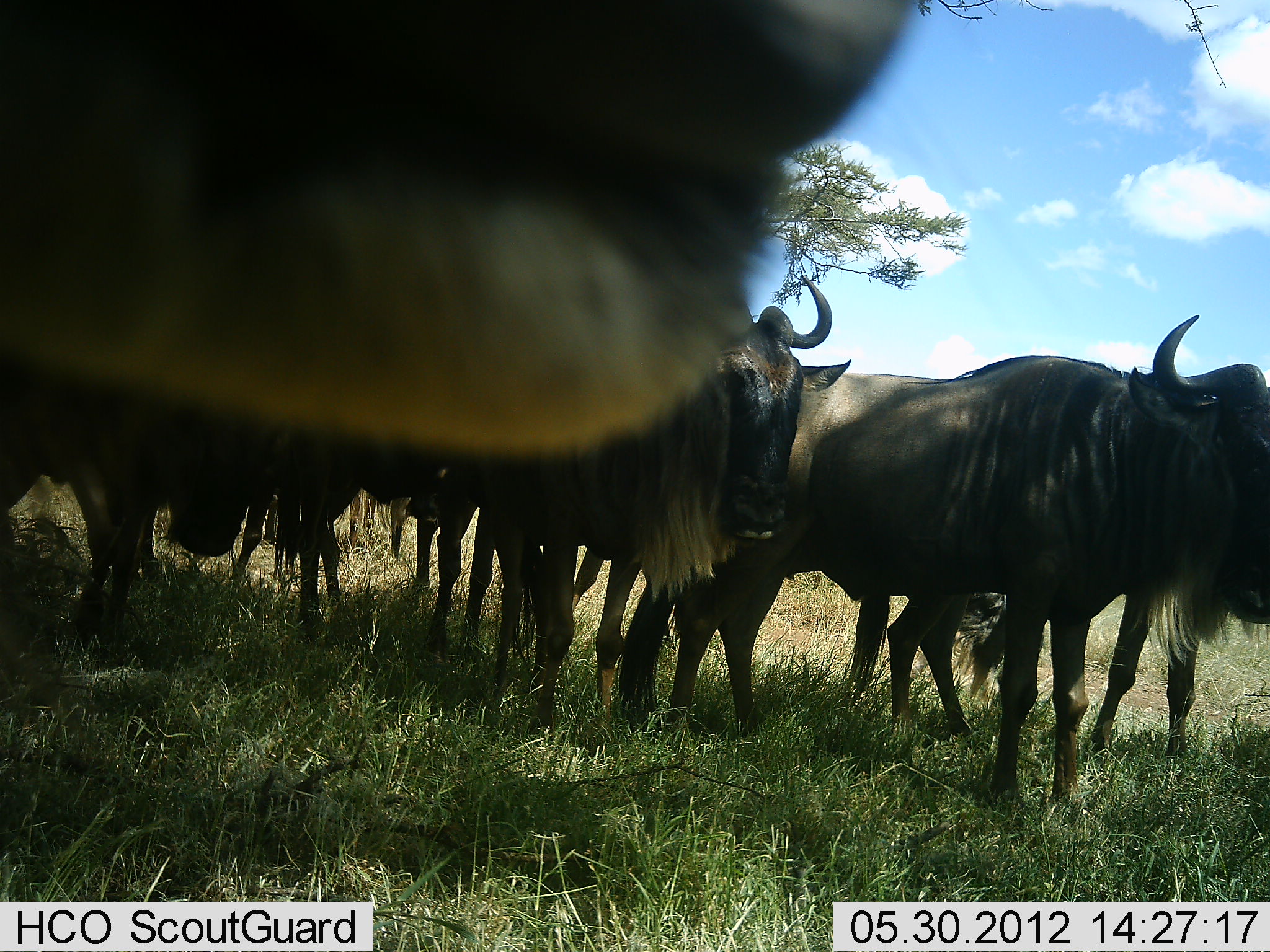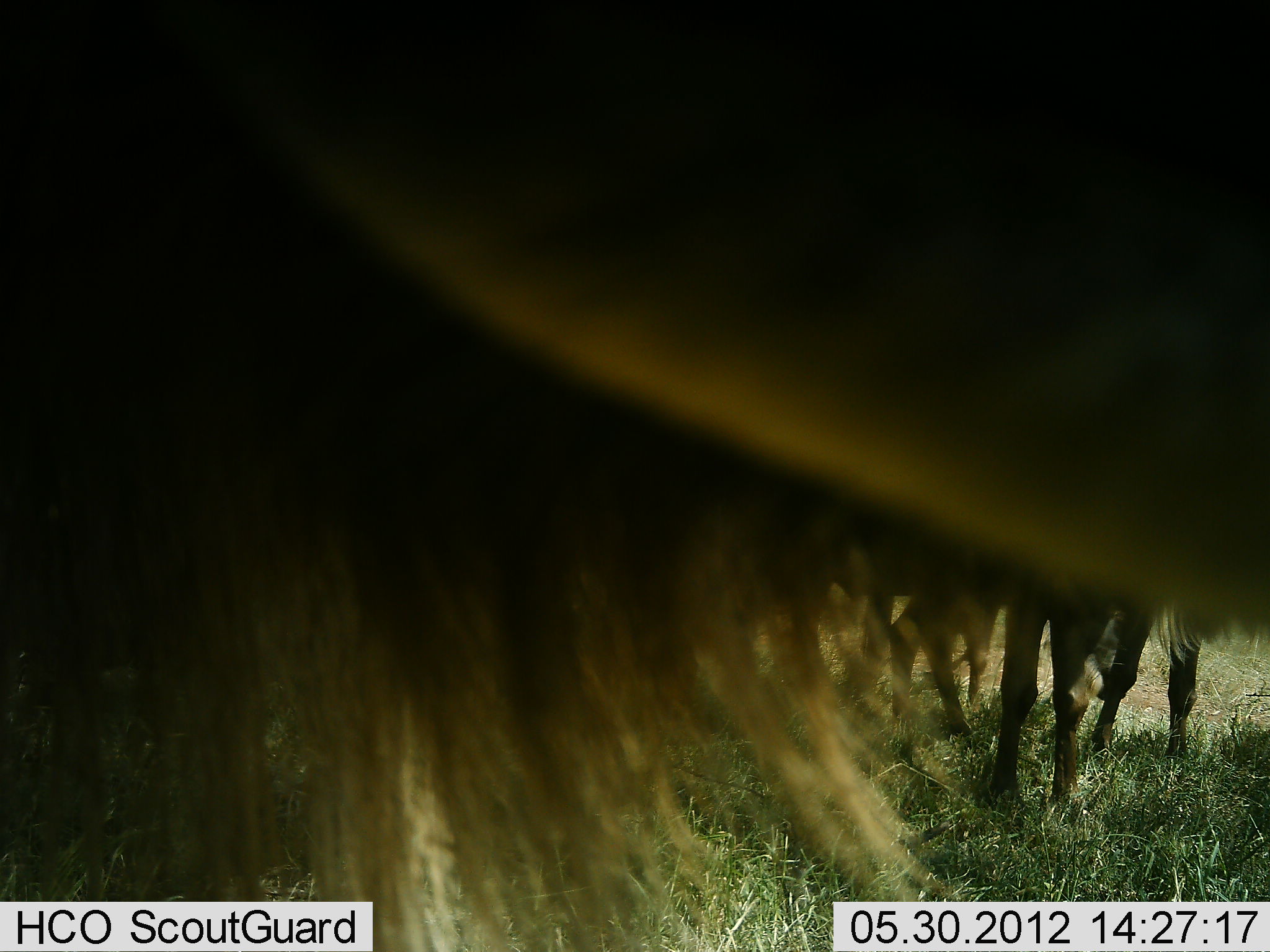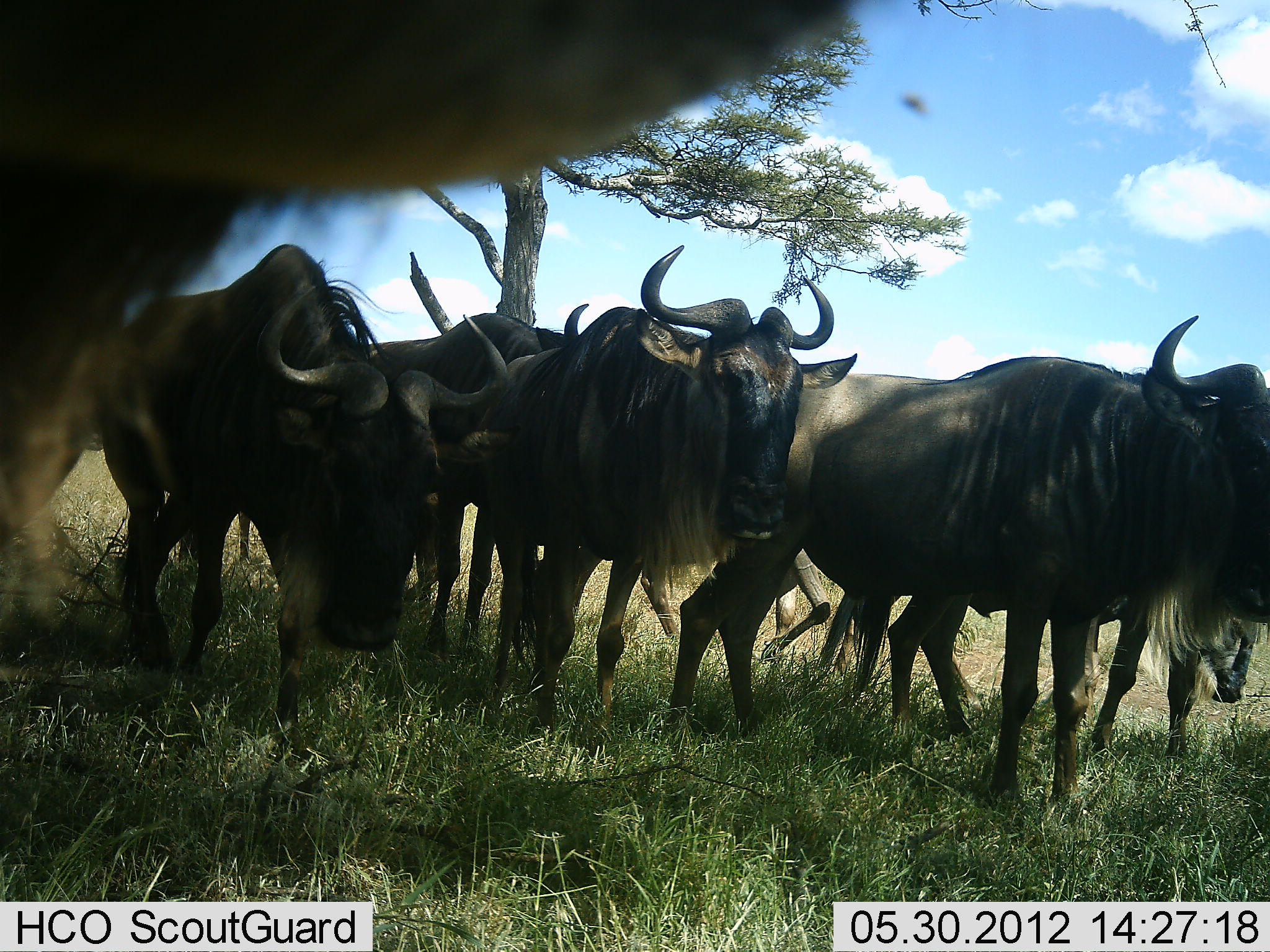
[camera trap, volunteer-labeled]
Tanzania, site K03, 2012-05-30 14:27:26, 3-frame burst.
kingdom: Animalia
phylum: Chordata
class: Mammalia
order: Artiodactyla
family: Bovidae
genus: Connochaetes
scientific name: Connochaetes taurinus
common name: blue wildebeest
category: wildebeest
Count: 7.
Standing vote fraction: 90%.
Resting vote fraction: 30%.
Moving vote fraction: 40%.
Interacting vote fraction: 10%.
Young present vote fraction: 0%.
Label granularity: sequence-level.